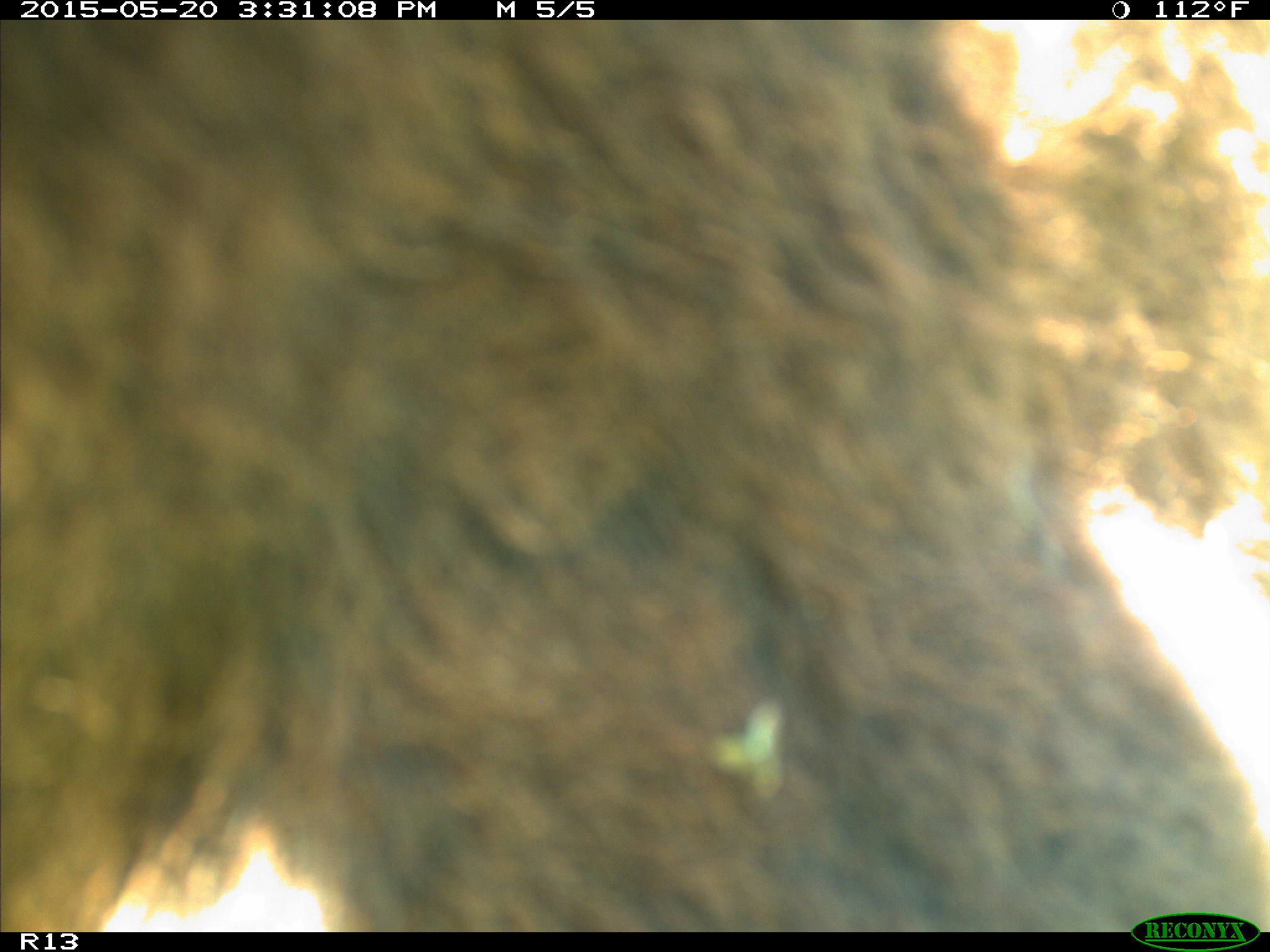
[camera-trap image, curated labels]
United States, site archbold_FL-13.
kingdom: Animalia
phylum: Chordata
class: Mammalia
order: Artiodactyla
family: Bovidae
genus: Bos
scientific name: Bos taurus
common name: domestic cow